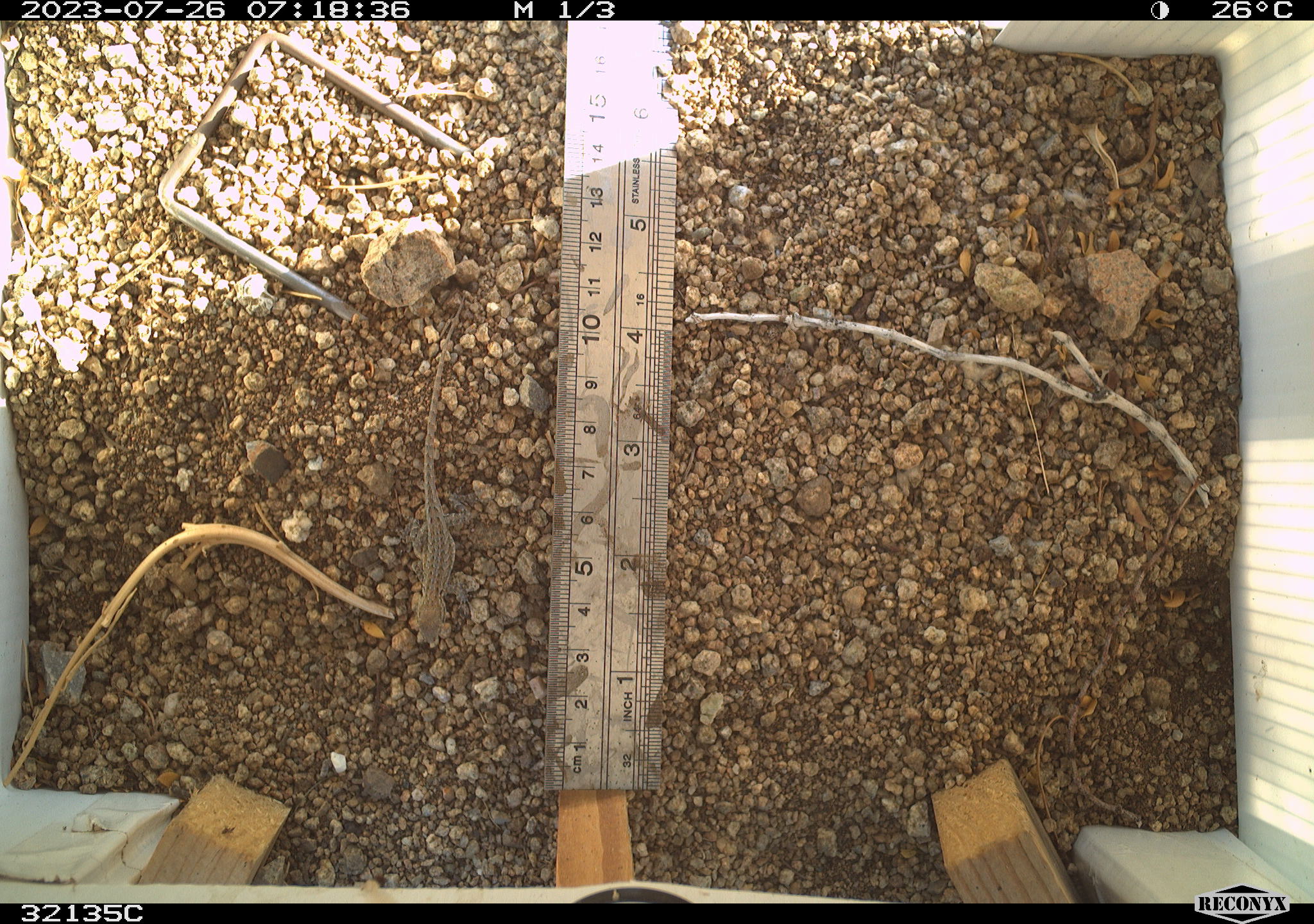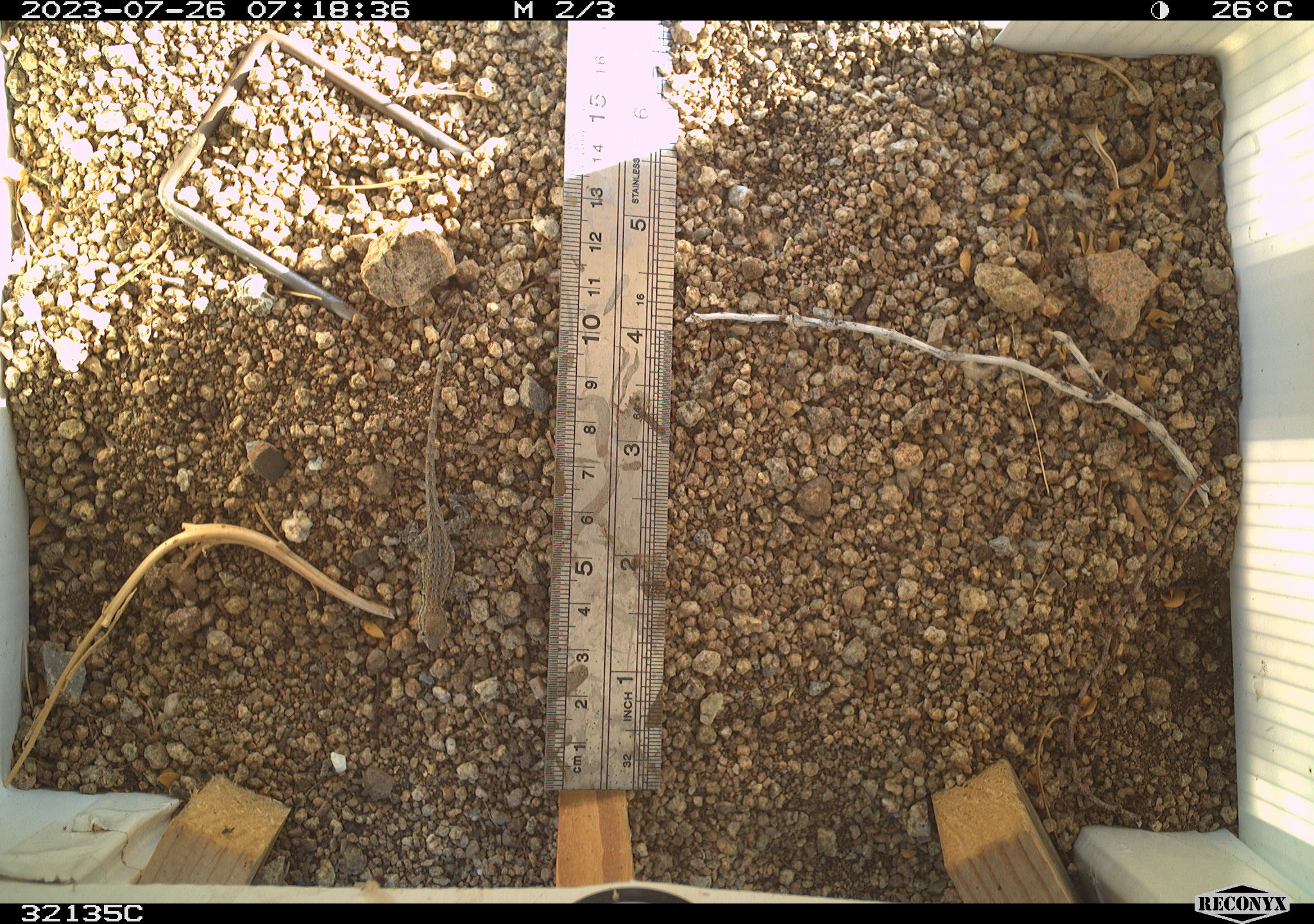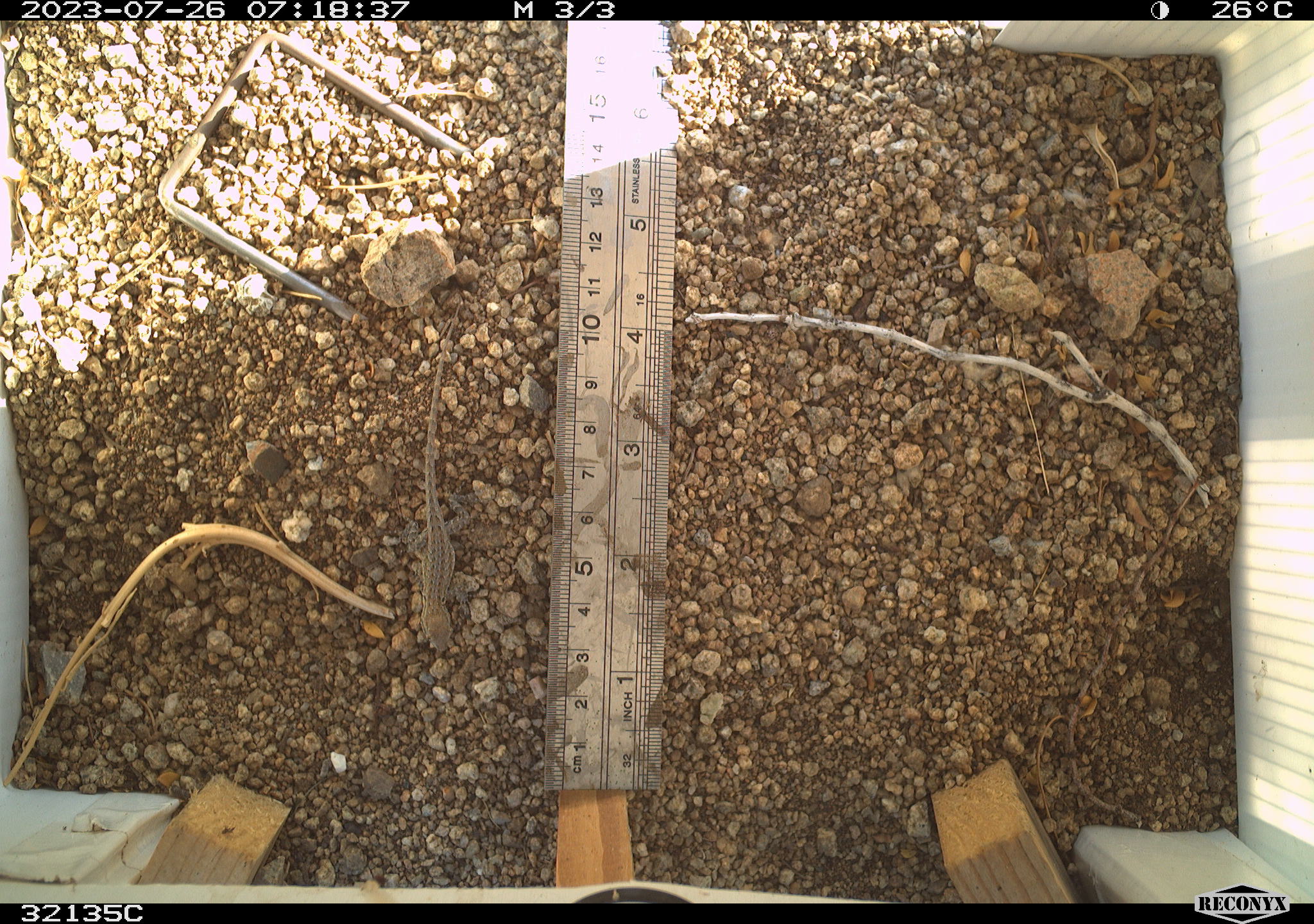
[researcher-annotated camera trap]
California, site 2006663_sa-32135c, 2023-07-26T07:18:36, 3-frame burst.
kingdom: Animalia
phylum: Chordata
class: Reptilia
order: Squamata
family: Phrynosomatidae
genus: Sceloporus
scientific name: Sceloporus graciosus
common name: common sagebrush lizard